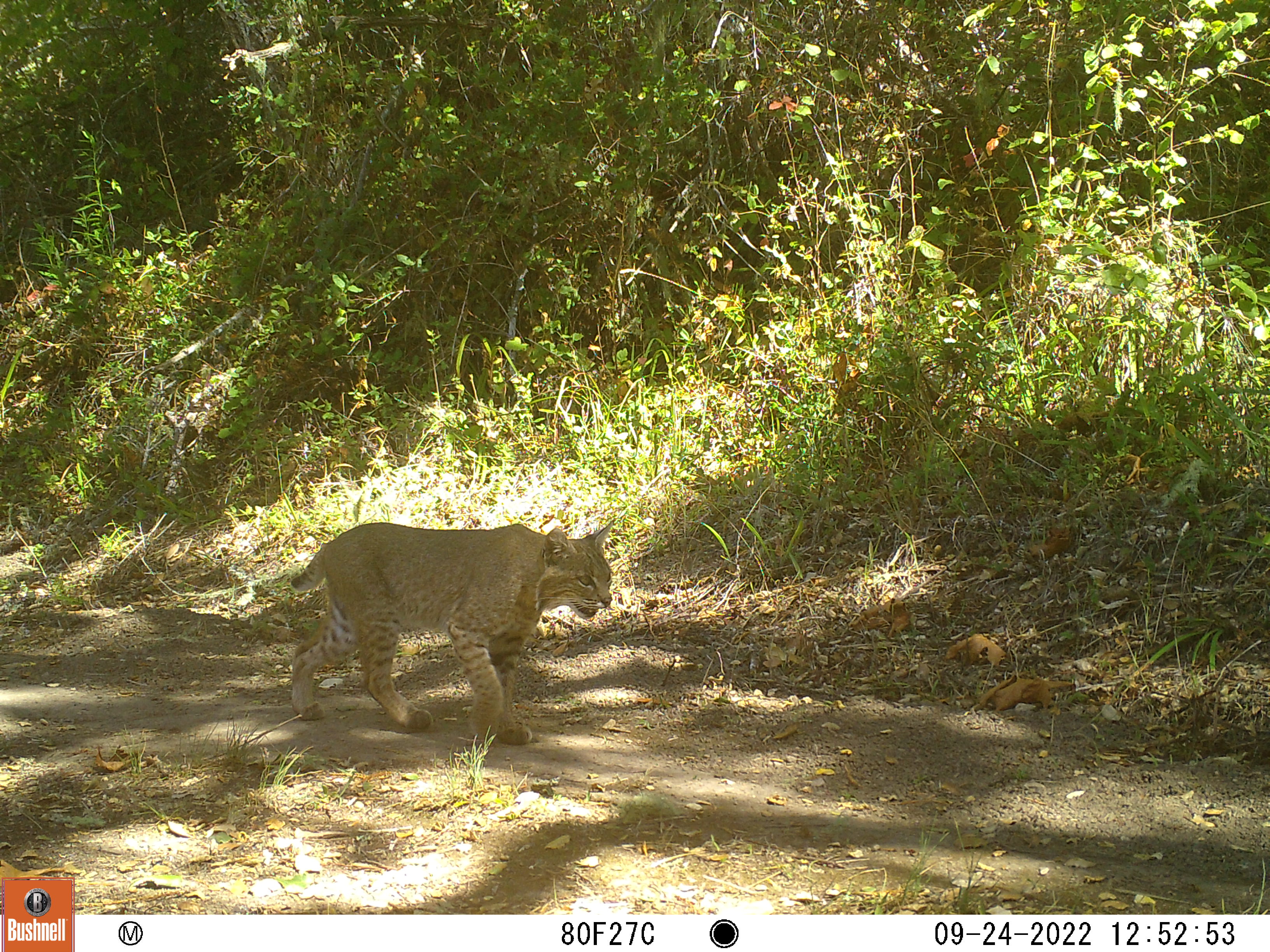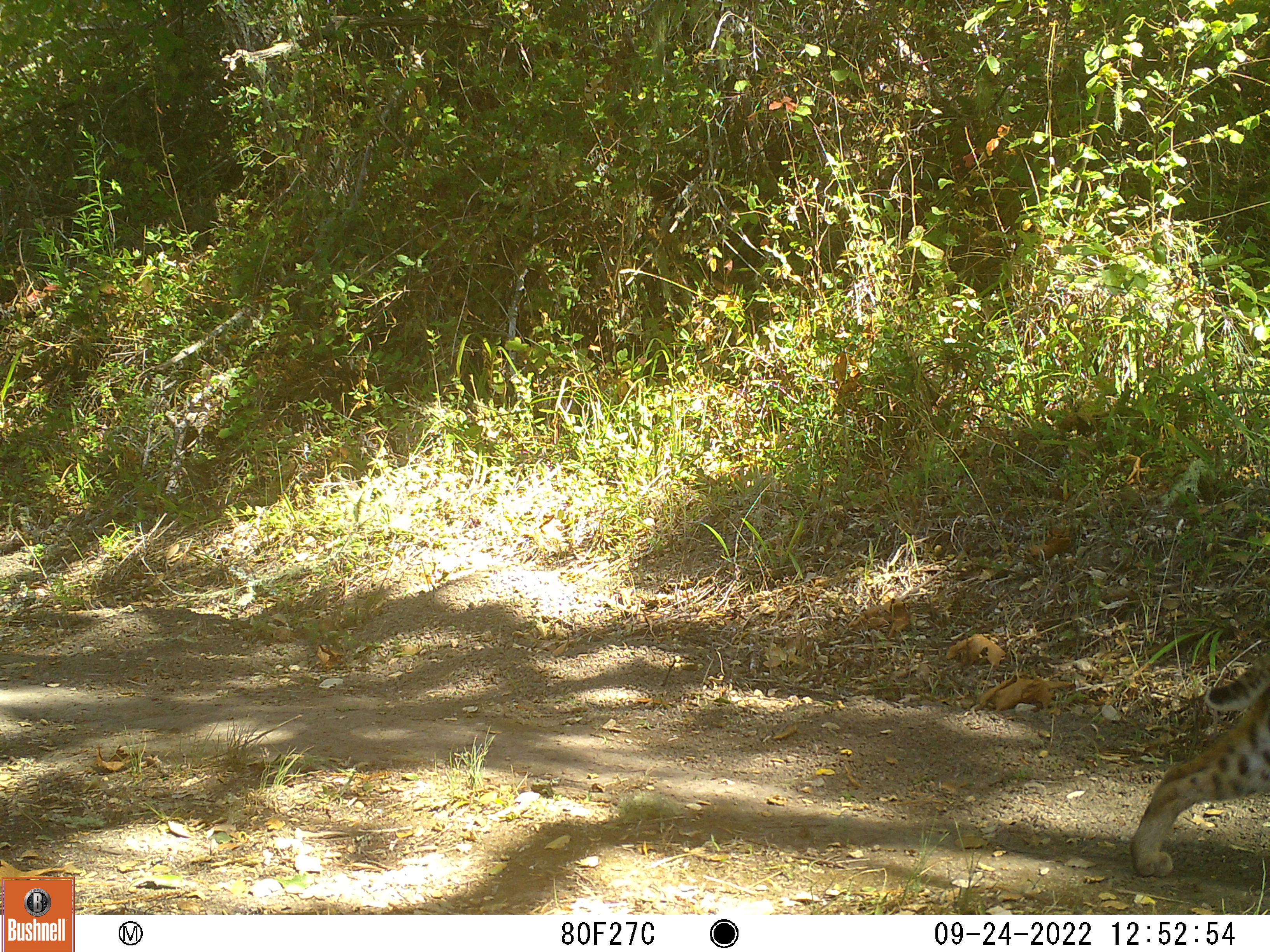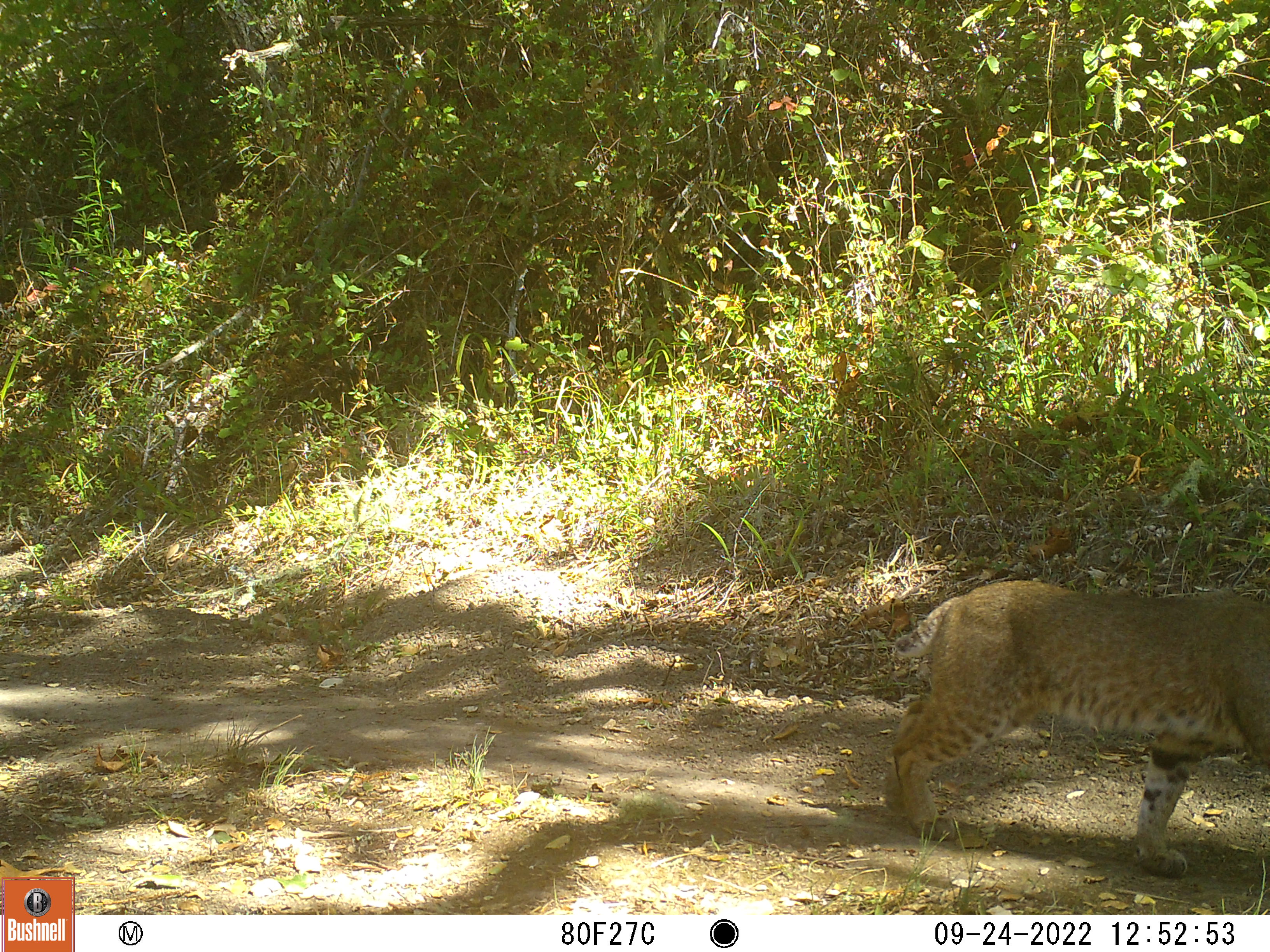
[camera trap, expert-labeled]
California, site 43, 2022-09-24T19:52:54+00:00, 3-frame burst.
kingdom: Animalia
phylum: Chordata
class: Mammalia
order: Carnivora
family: Felidae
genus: Lynx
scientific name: Lynx rufus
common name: bobcat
Bobcat (Lynx rufus).